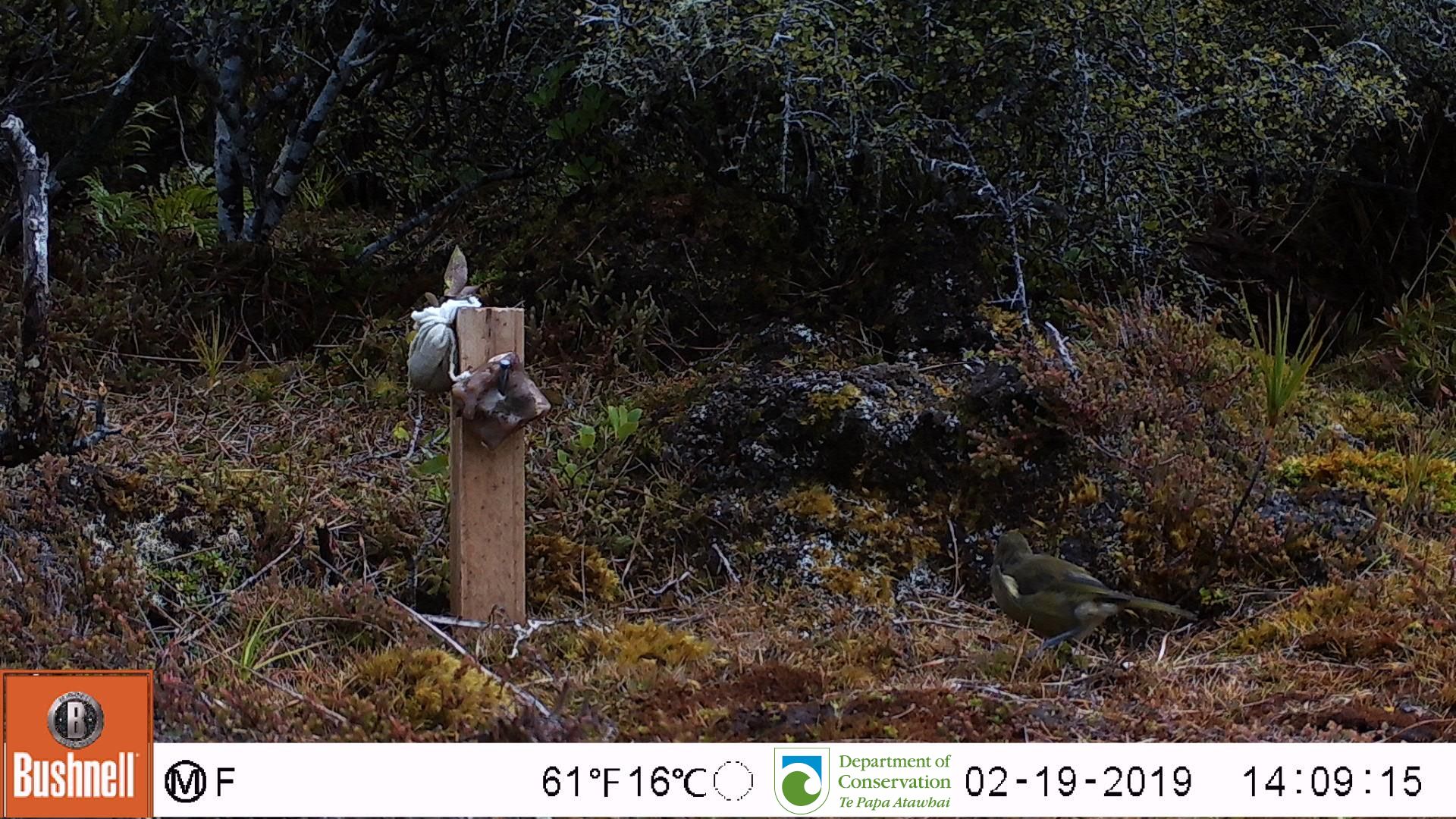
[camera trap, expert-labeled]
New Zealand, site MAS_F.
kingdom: Animalia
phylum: Chordata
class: Aves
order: Passeriformes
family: Meliphagidae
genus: Anthornis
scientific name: Anthornis melanura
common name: new zealand bellbird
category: bellbird